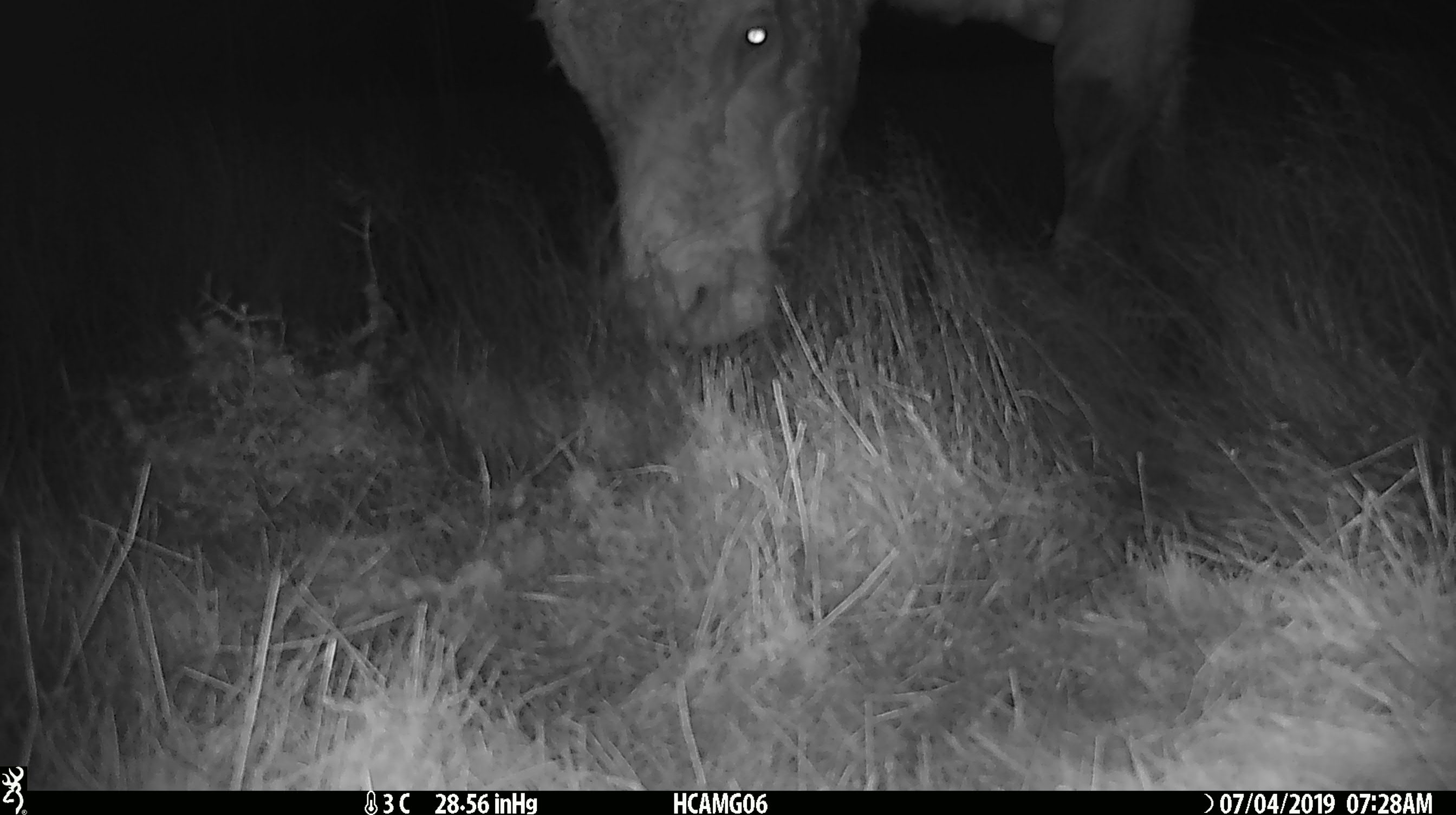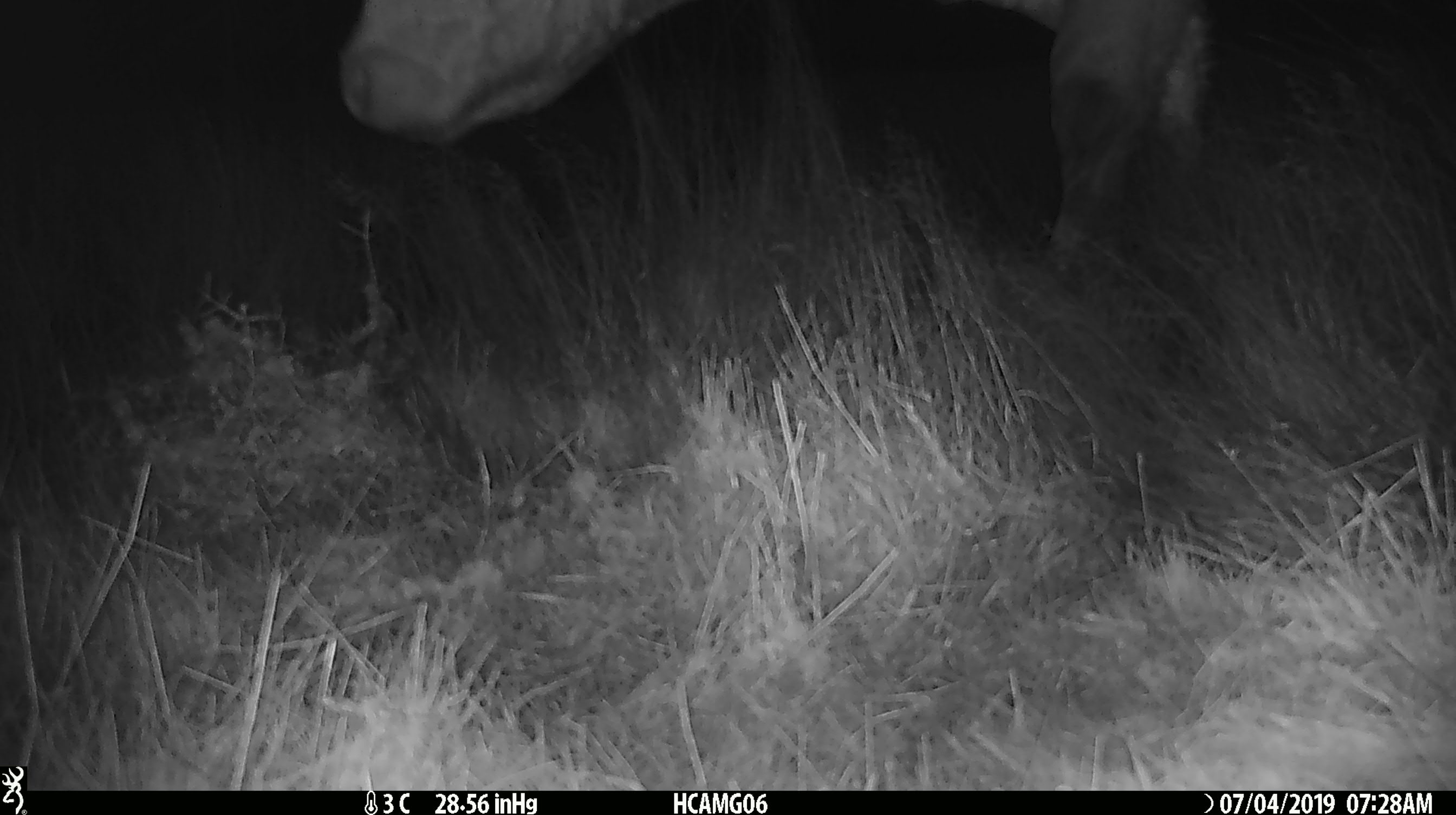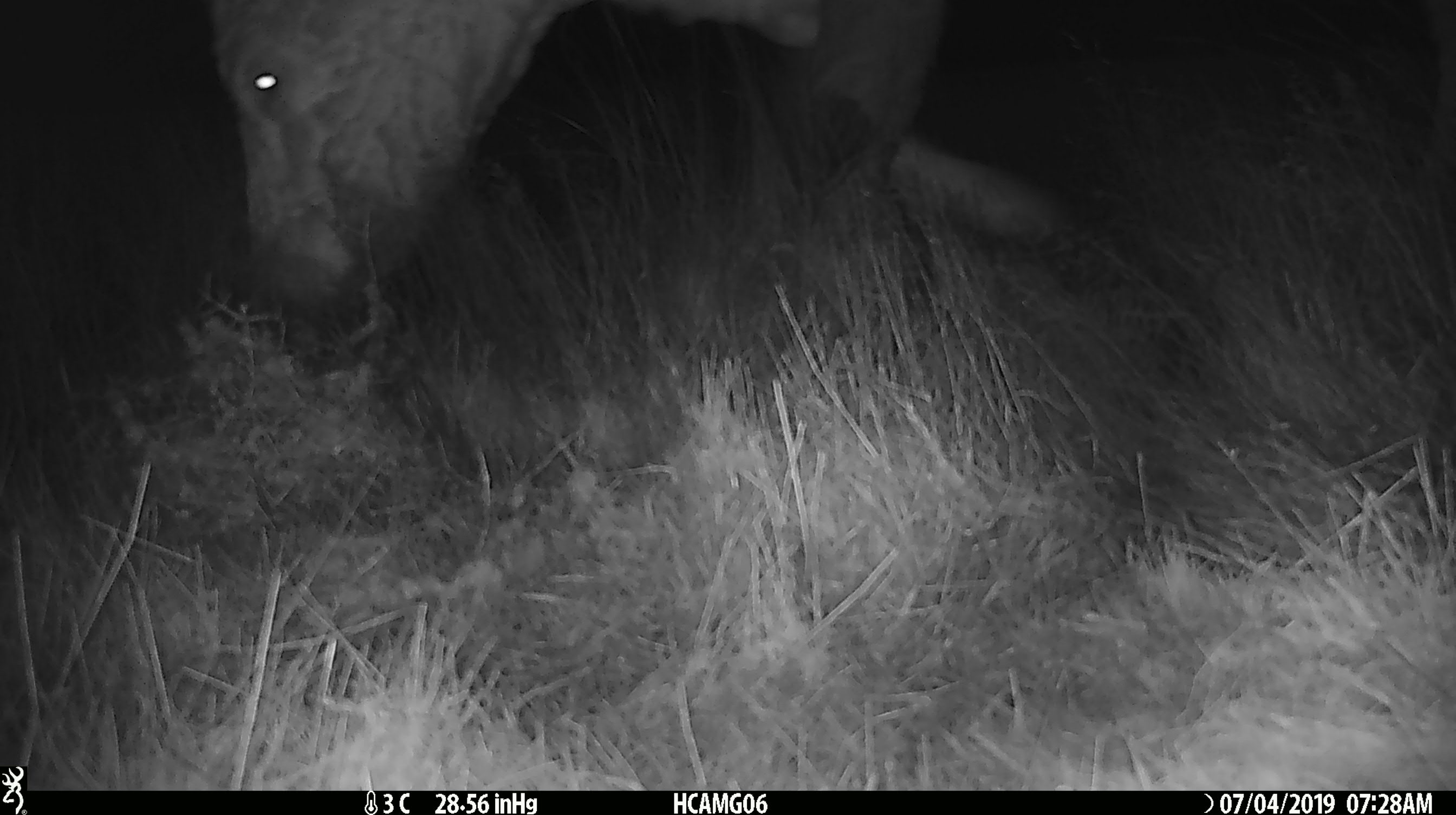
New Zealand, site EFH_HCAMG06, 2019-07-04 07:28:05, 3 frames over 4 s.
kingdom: Animalia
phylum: Chordata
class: Mammalia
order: Artiodactyla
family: Bovidae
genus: Bos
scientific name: Bos taurus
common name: domestic cow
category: cow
Cow (domestic cow) (Bos taurus).